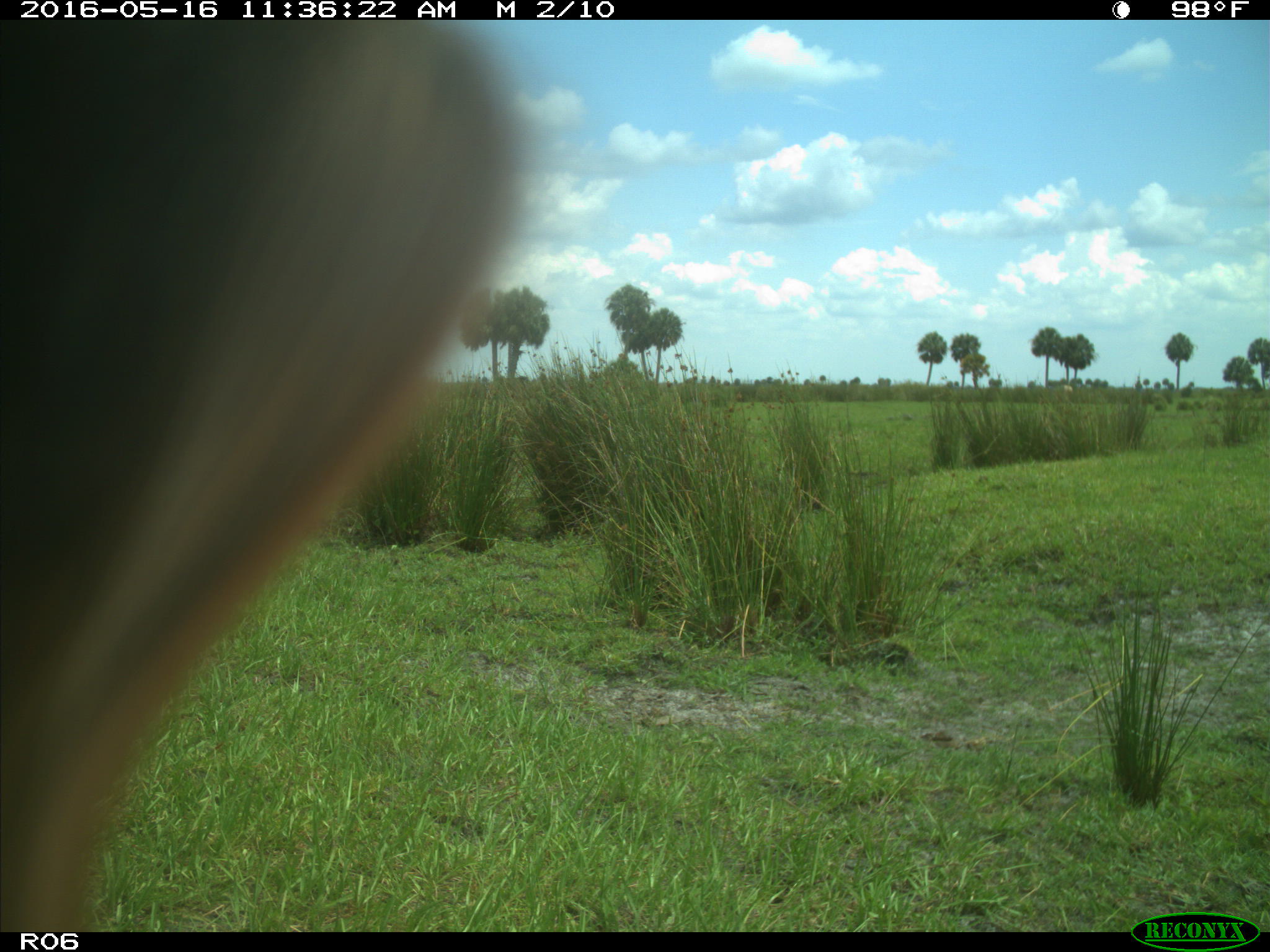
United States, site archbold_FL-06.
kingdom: Animalia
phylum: Chordata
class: Mammalia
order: Artiodactyla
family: Bovidae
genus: Bos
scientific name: Bos taurus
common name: domestic cow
Bos taurus (domestic cow).